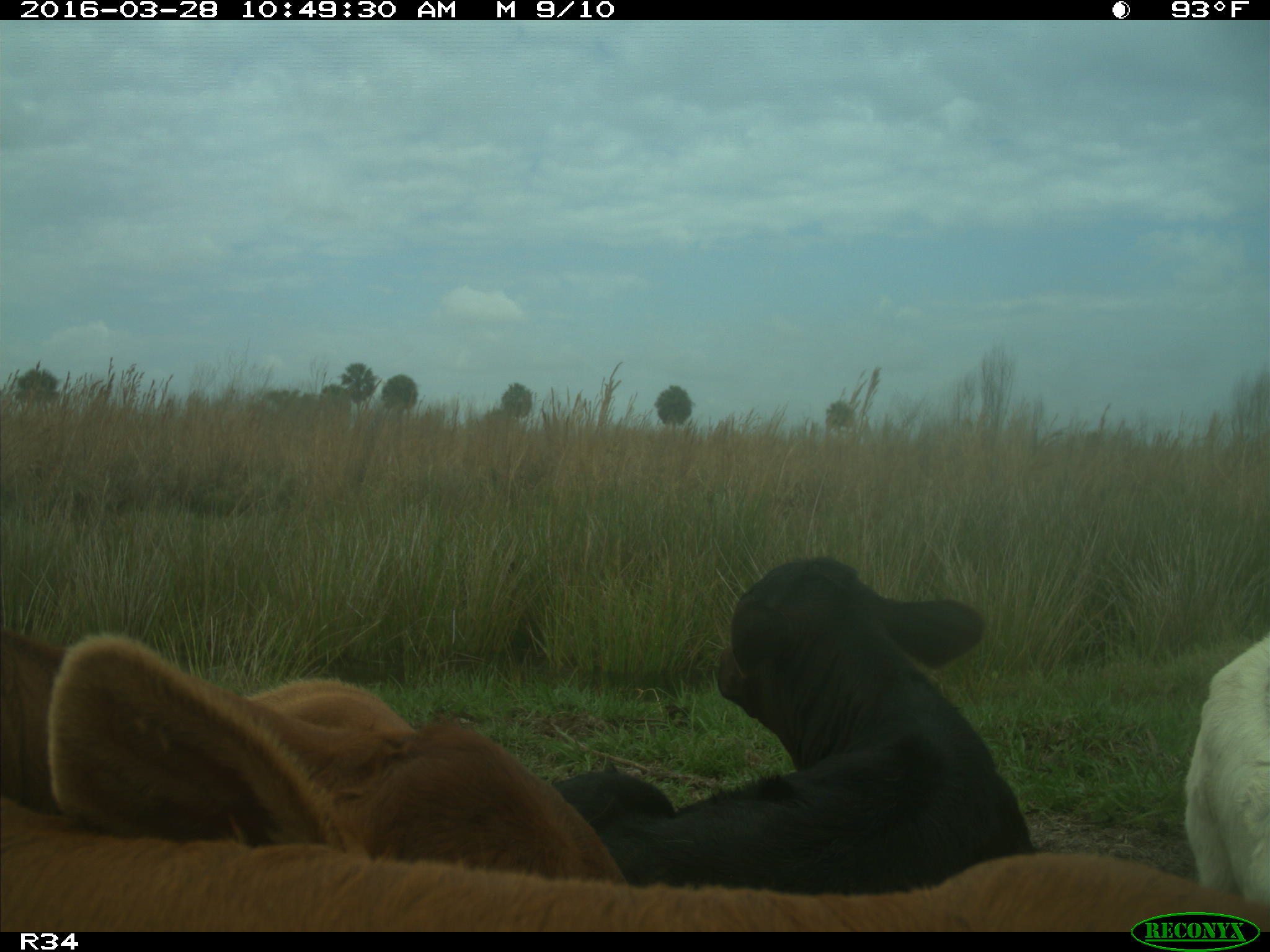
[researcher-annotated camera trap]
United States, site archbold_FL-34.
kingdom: Animalia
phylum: Chordata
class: Mammalia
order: Artiodactyla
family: Bovidae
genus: Bos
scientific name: Bos taurus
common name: domestic cow